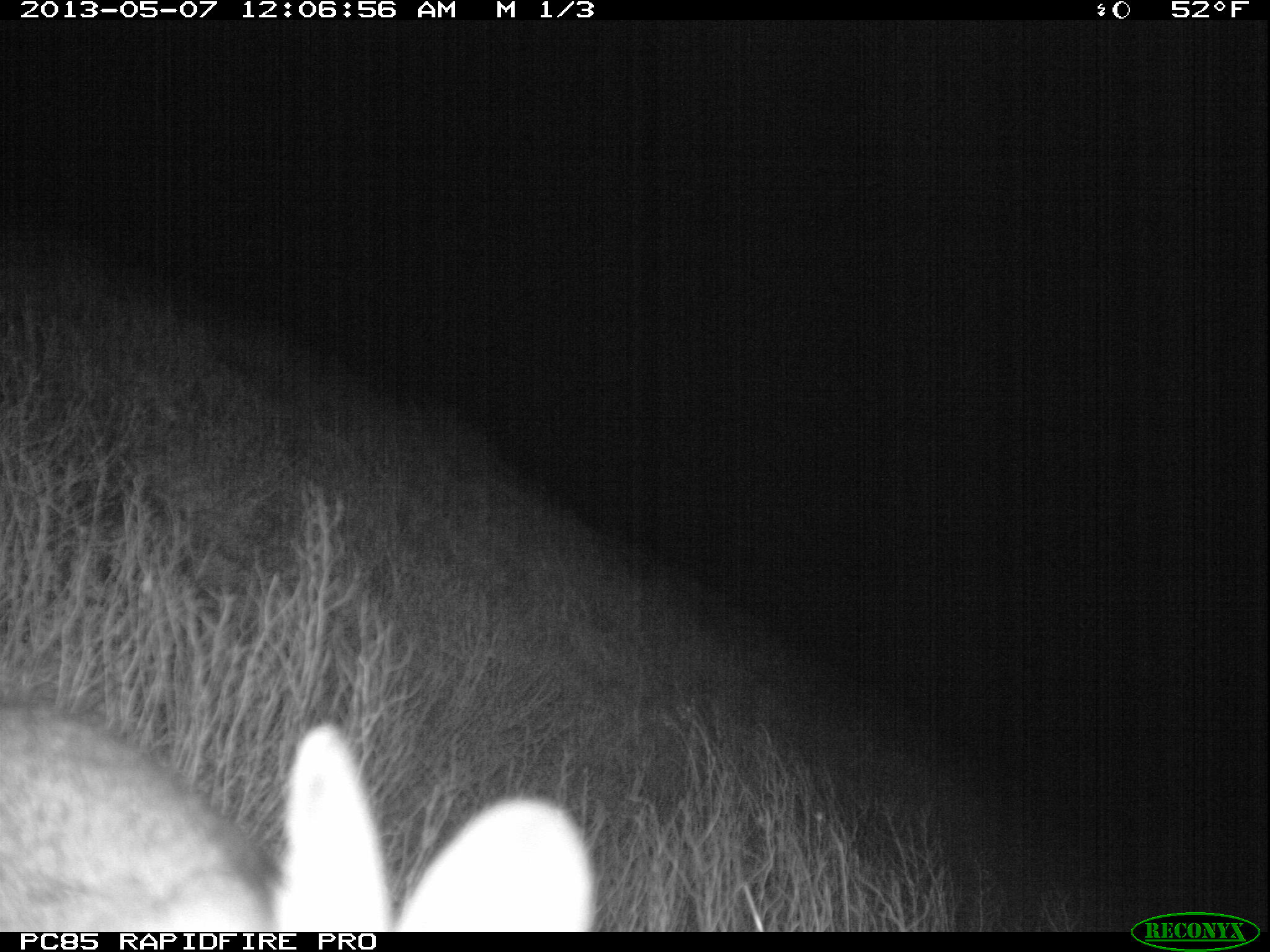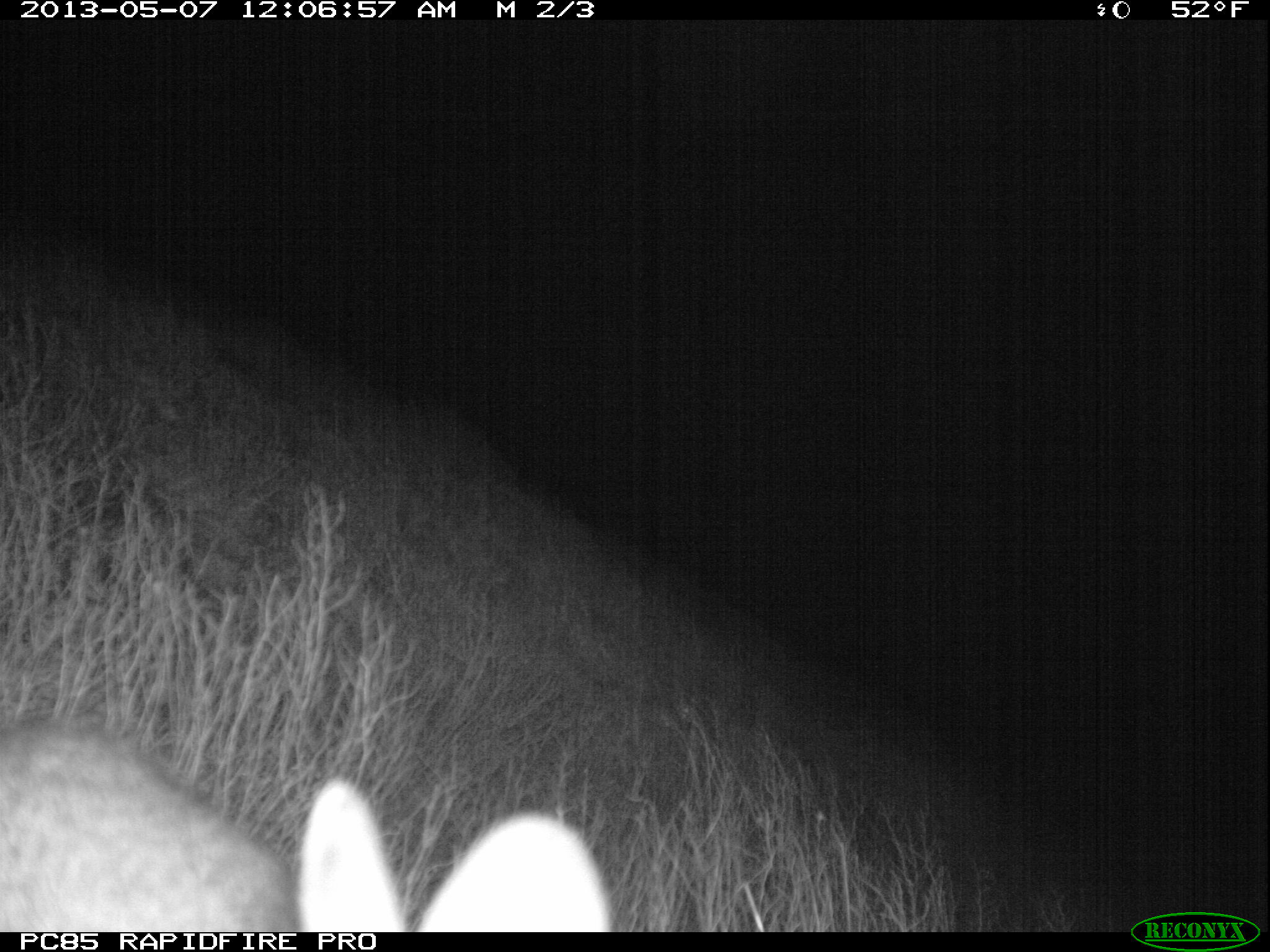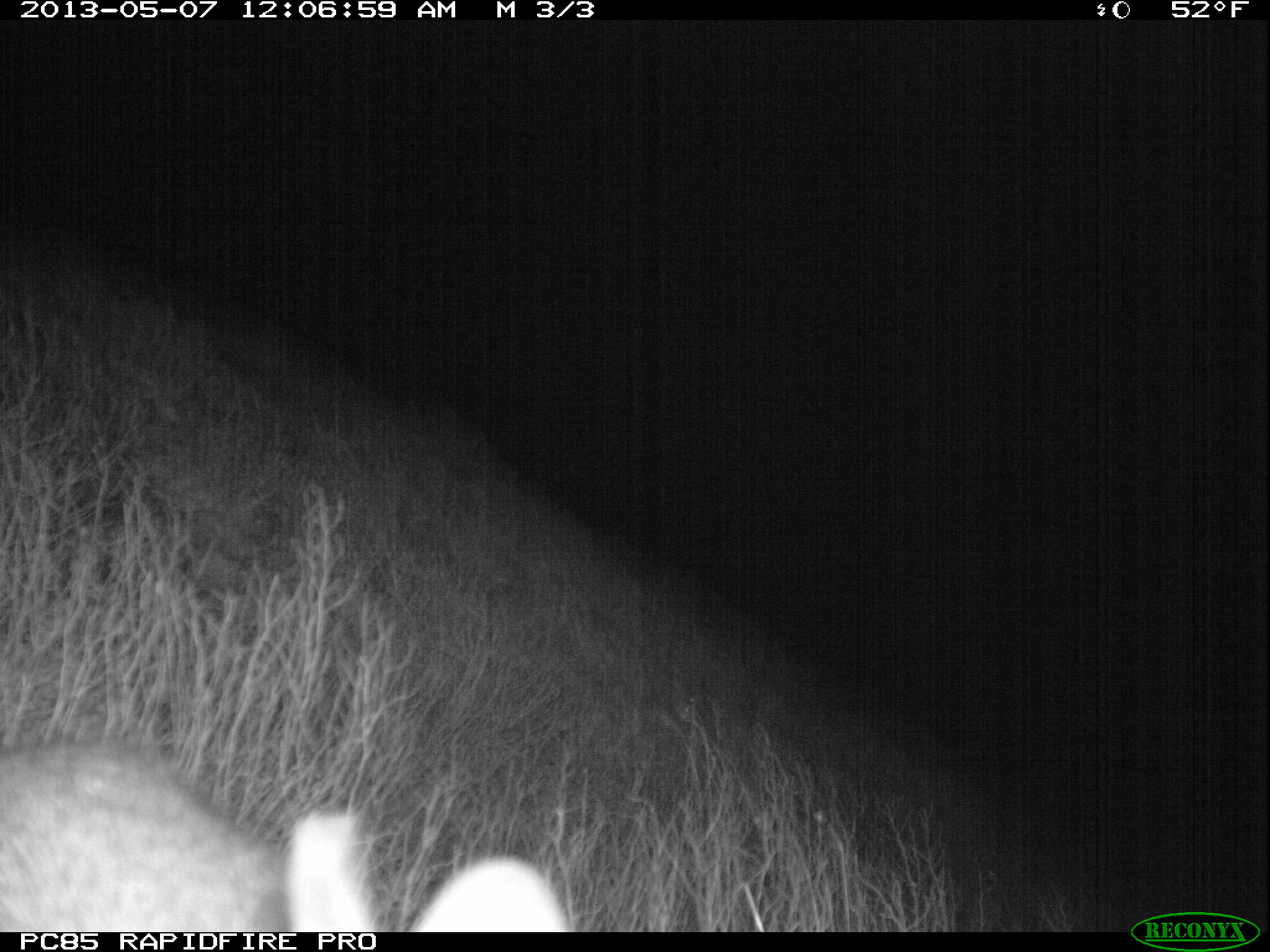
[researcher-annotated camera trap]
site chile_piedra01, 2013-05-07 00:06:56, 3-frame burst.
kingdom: Animalia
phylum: Chordata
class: Mammalia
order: Lagomorpha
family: Leporidae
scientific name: Leporidae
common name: rabbits and hares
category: rabbit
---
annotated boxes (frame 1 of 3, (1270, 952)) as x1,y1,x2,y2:
rabbit: 0,694,602,931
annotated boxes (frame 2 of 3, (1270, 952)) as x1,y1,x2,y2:
rabbit: 0,715,614,933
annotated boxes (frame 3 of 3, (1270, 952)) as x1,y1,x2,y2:
rabbit: 0,734,569,933